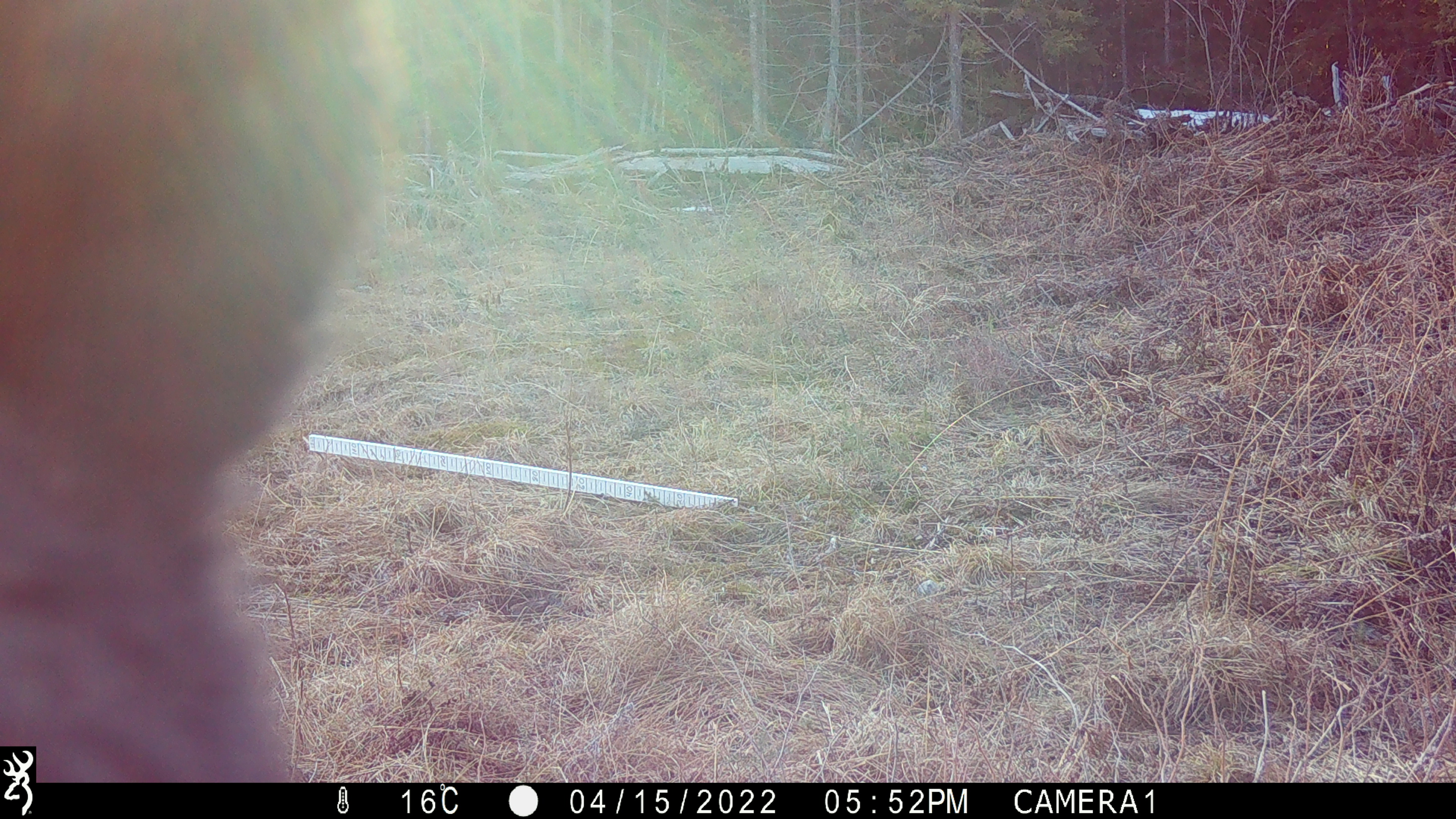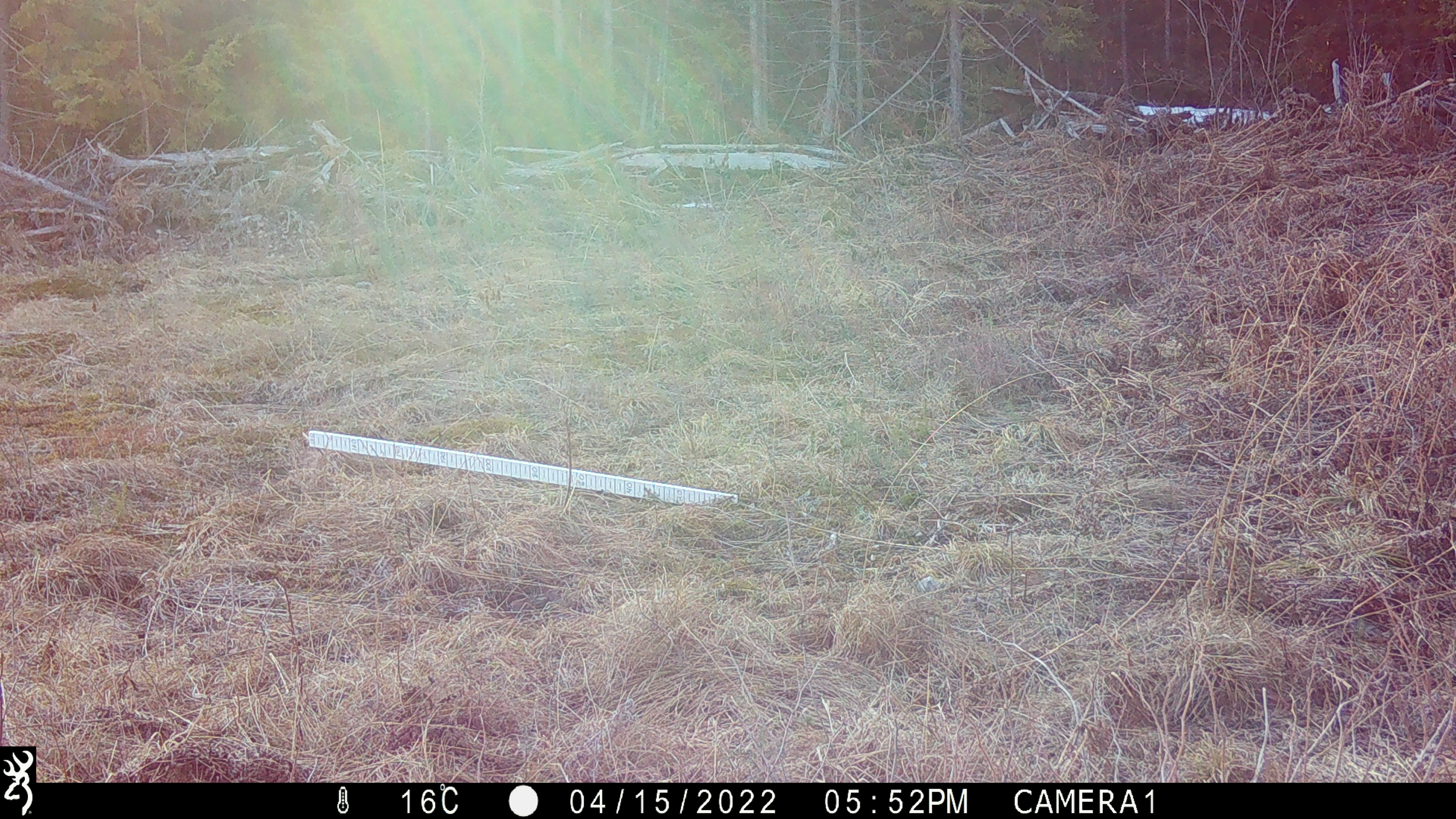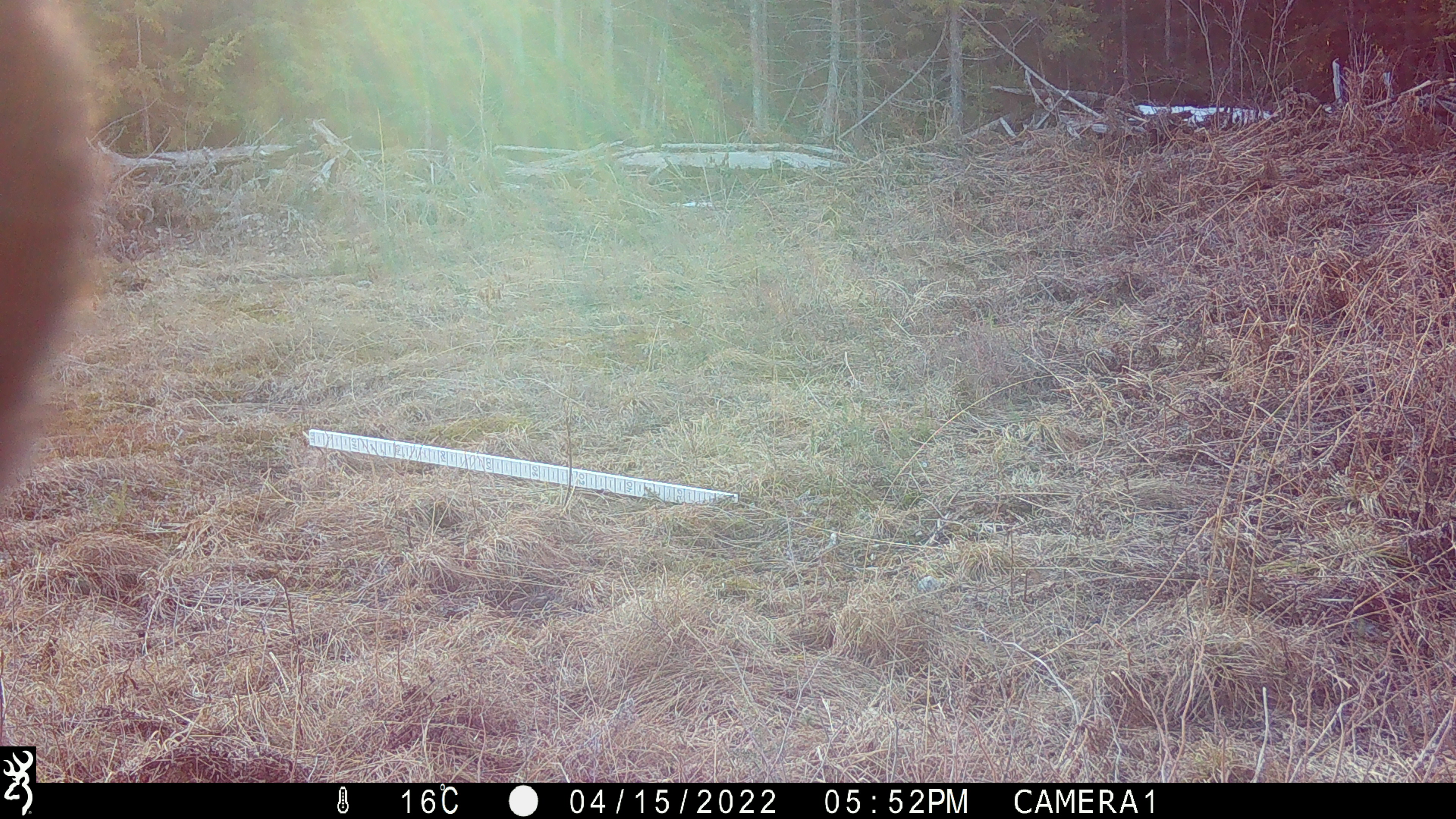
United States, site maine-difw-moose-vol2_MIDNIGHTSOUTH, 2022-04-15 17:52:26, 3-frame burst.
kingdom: Animalia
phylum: Chordata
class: Mammalia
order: Carnivora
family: Ursidae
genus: Ursus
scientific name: Ursus americanus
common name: black bear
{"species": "black bear (Ursus americanus)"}